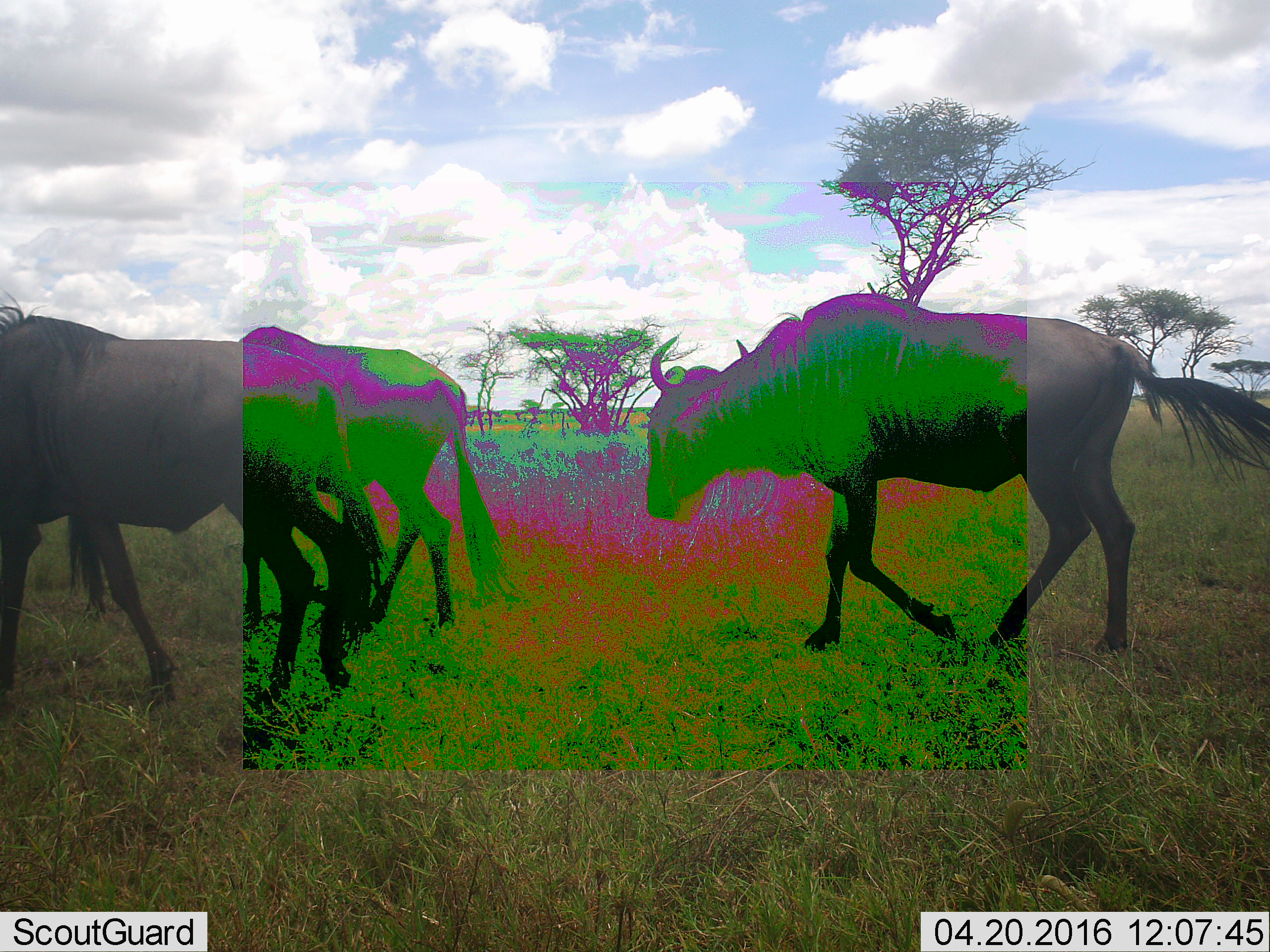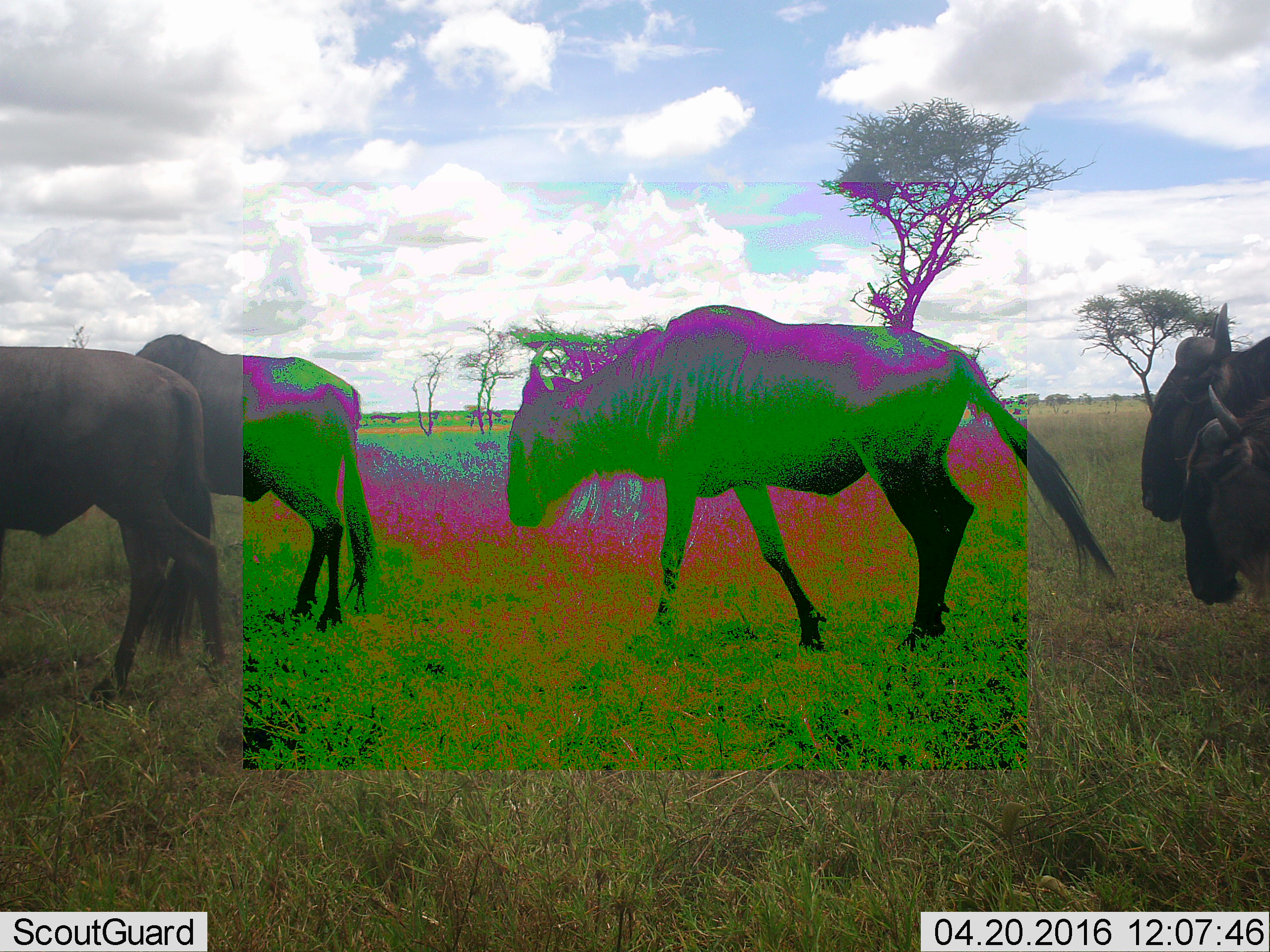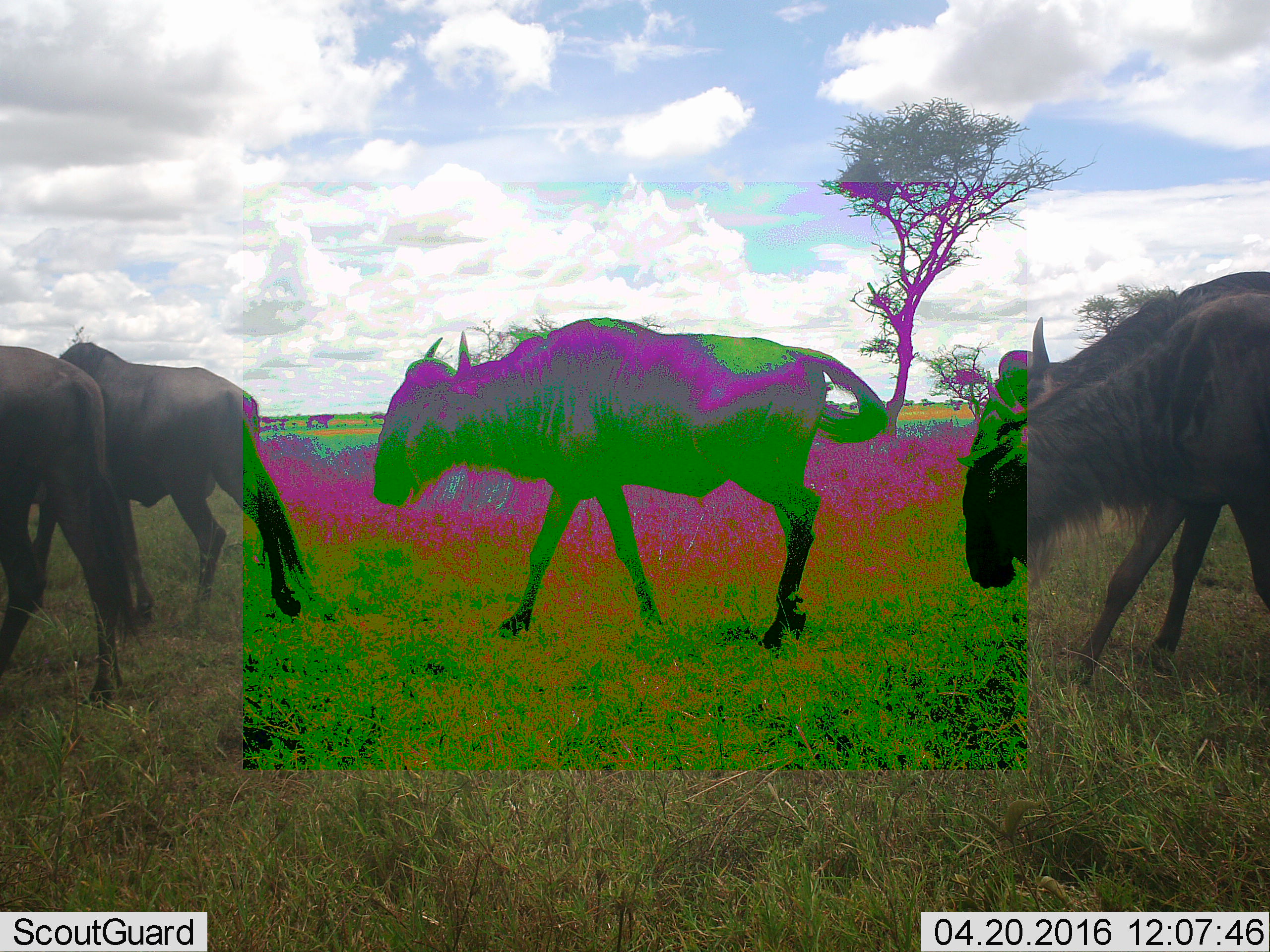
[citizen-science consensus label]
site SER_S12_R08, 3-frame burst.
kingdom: Animalia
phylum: Chordata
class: Mammalia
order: Artiodactyla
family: Bovidae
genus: Connochaetes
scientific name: Connochaetes taurinus taurinus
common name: blue wildebeest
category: wildebeestblue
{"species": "wildebeestblue (blue wildebeest) (Connochaetes taurinus taurinus)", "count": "5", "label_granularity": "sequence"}